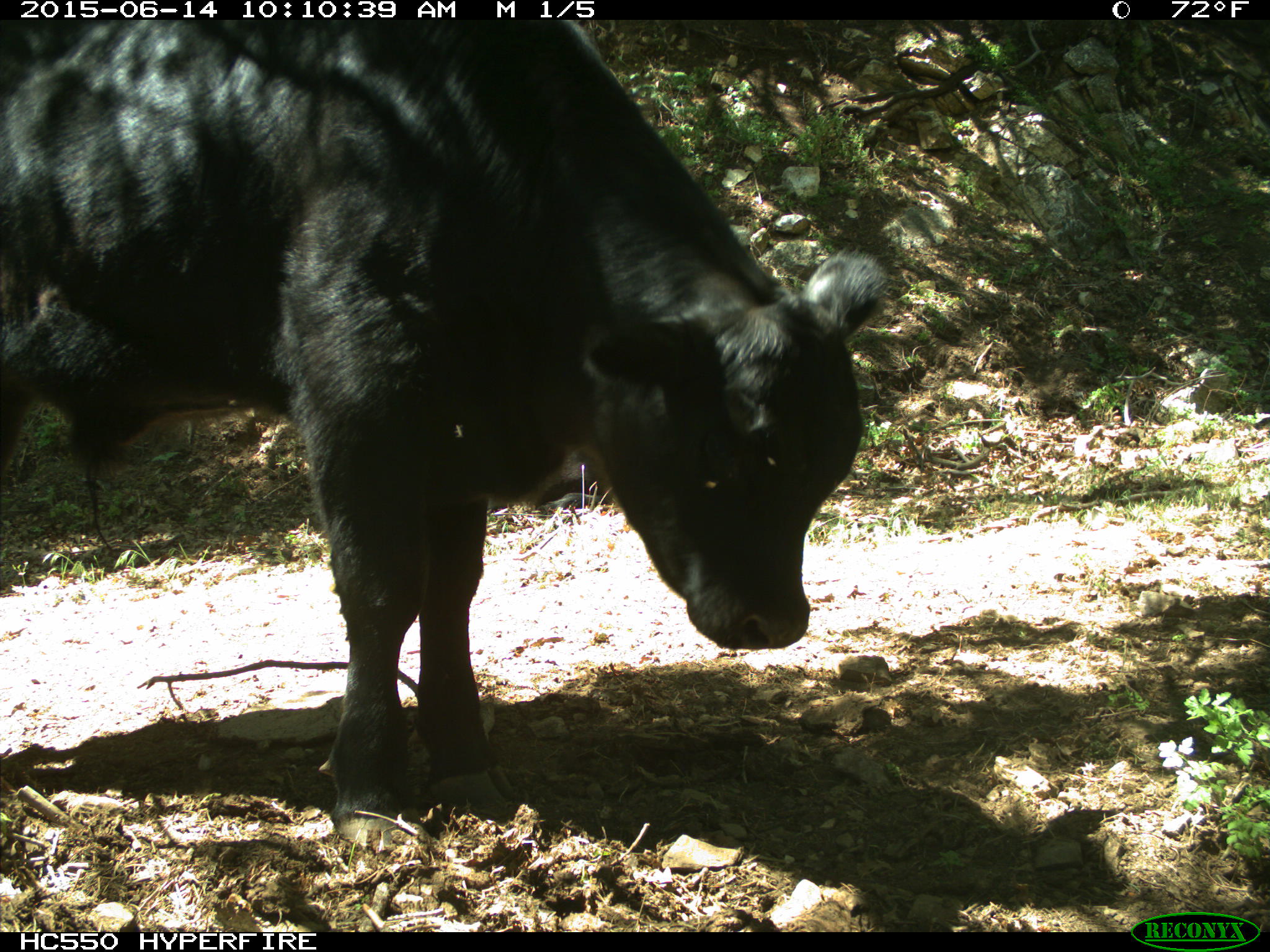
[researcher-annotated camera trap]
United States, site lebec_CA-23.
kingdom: Animalia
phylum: Chordata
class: Mammalia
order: Artiodactyla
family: Bovidae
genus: Bos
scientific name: Bos taurus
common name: domestic cow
Bos taurus (domestic cow).